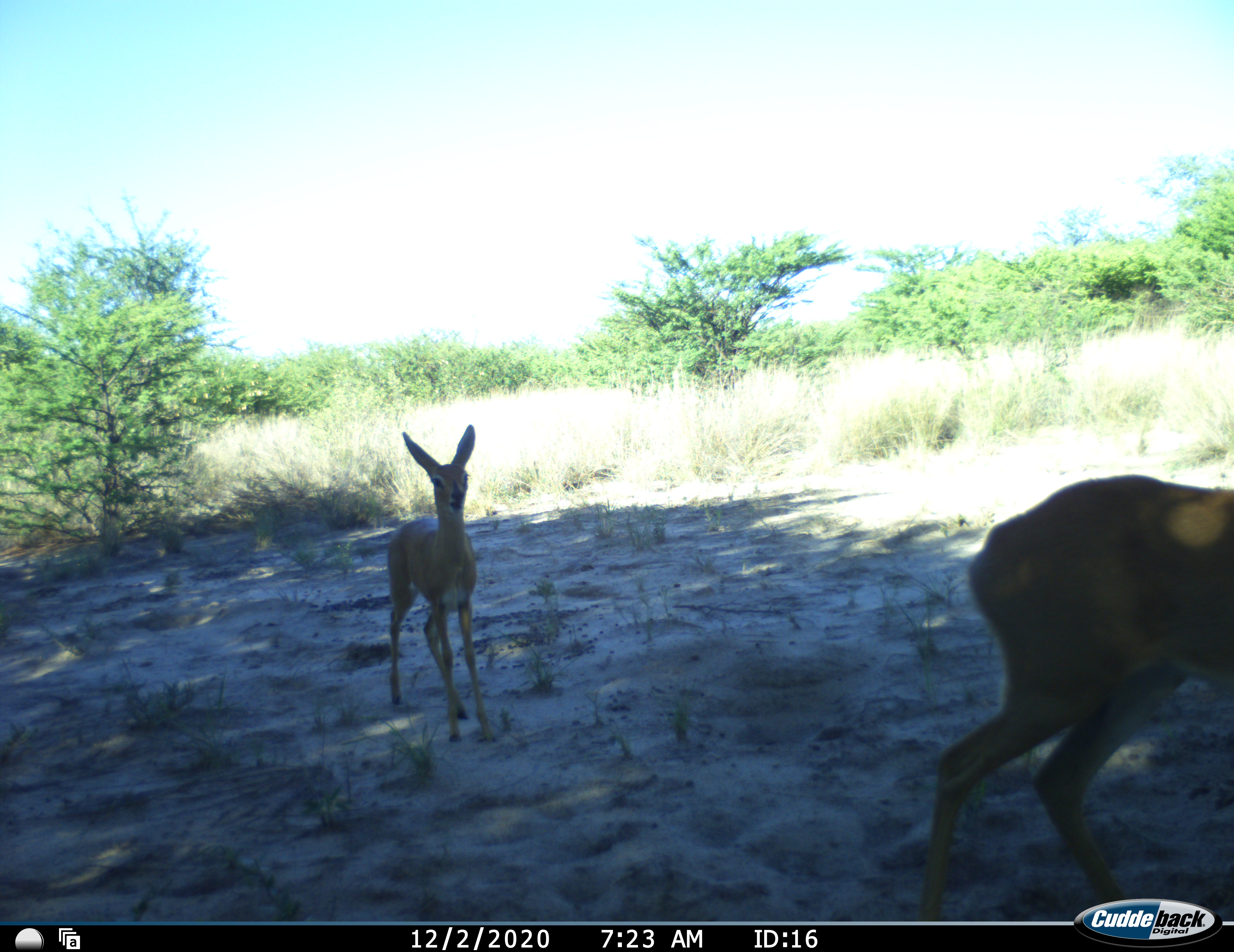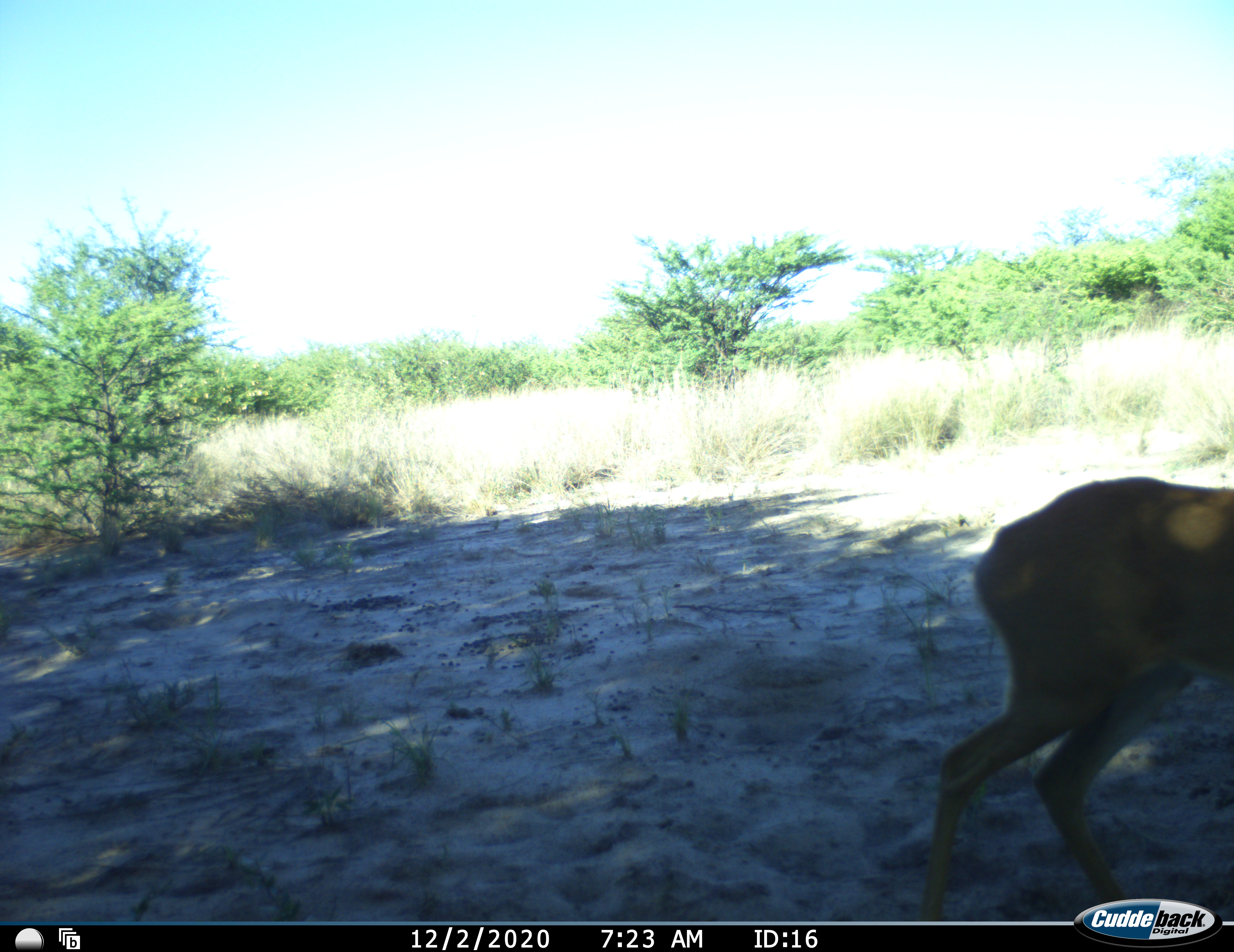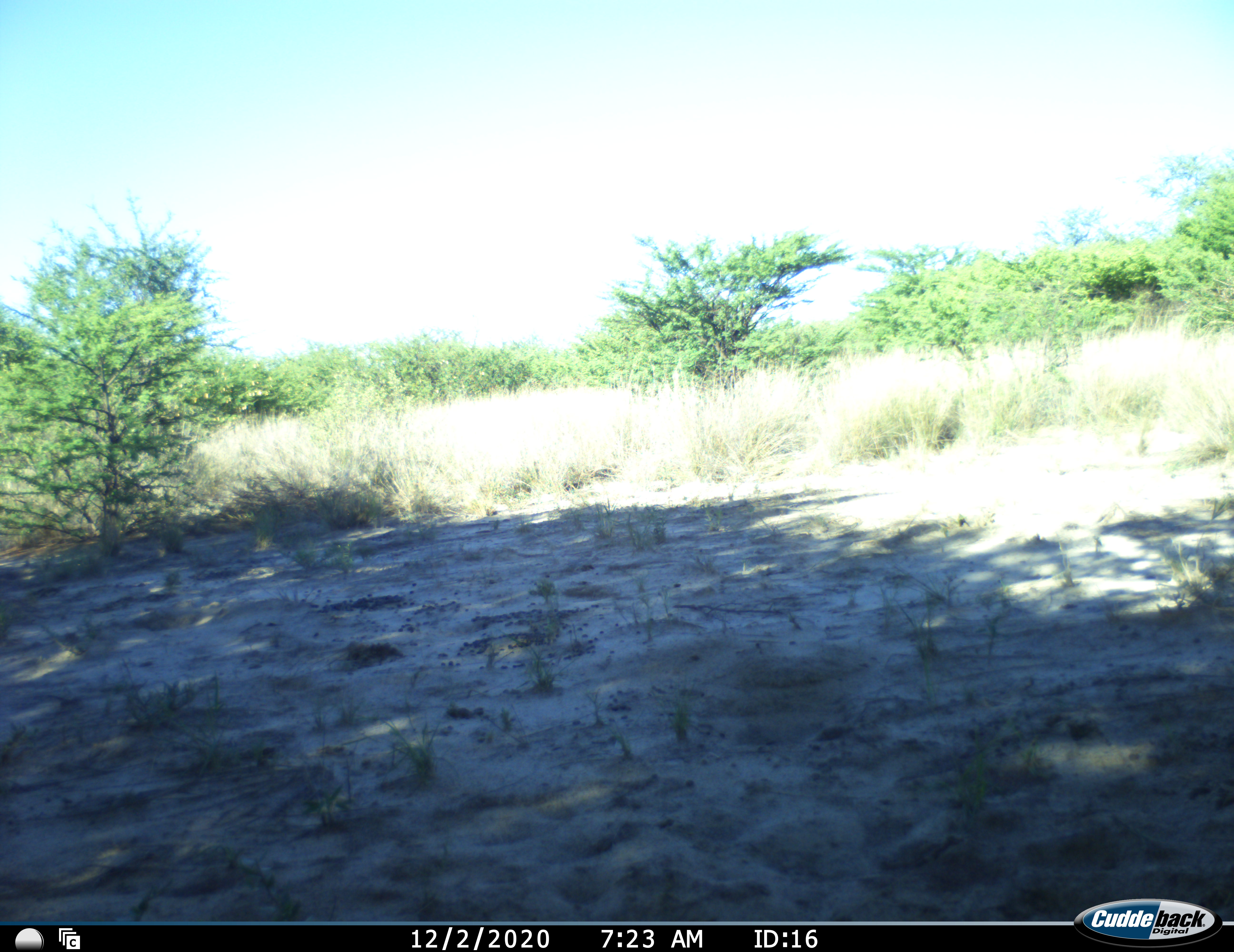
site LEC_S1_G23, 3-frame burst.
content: unidentified animal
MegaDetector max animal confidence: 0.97